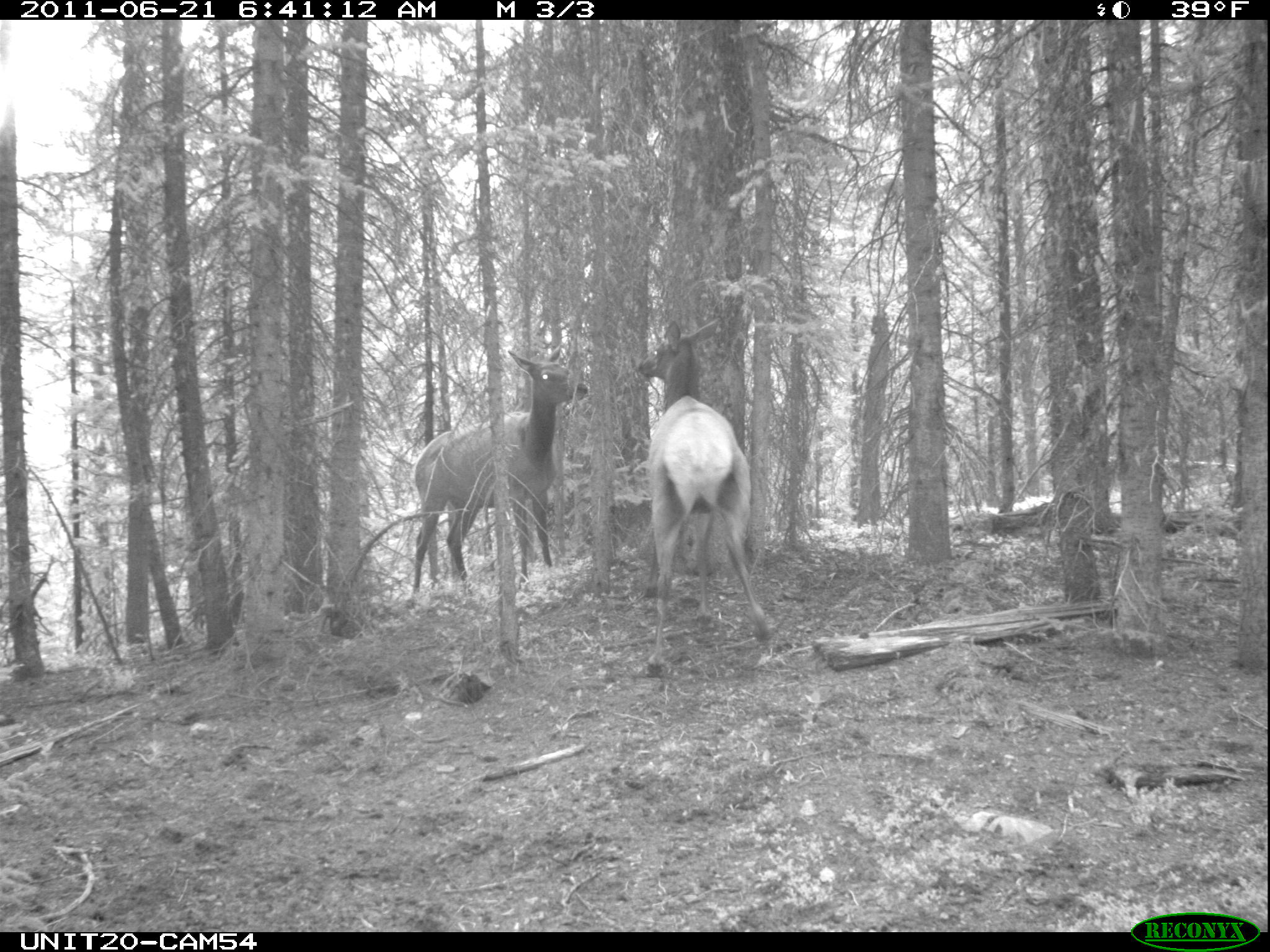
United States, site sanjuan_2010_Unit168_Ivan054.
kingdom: Animalia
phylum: Chordata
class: Mammalia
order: Artiodactyla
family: Cervidae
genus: Cervus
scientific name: Cervus elaphus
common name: red deer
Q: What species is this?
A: Cervus elaphus (red deer).